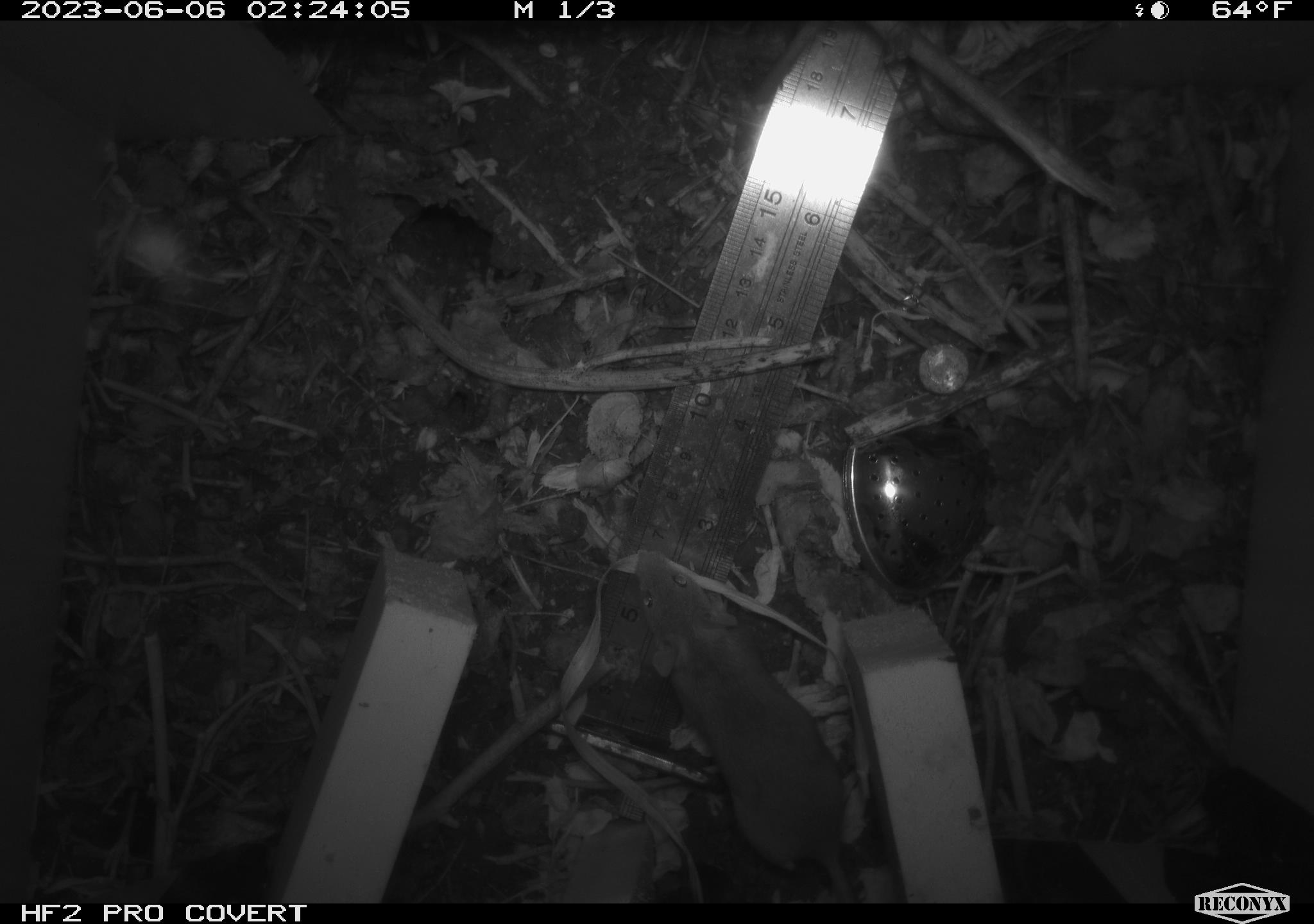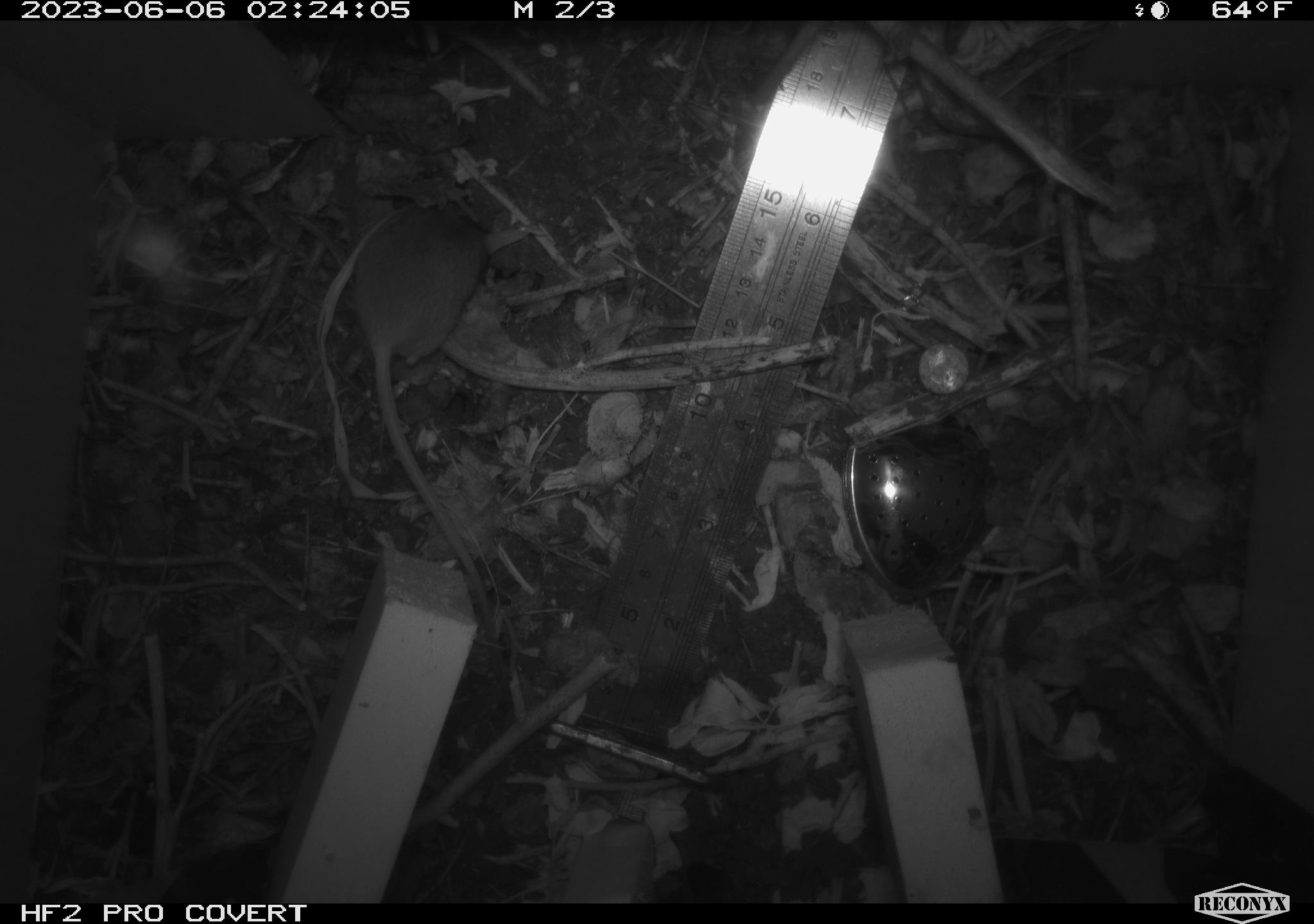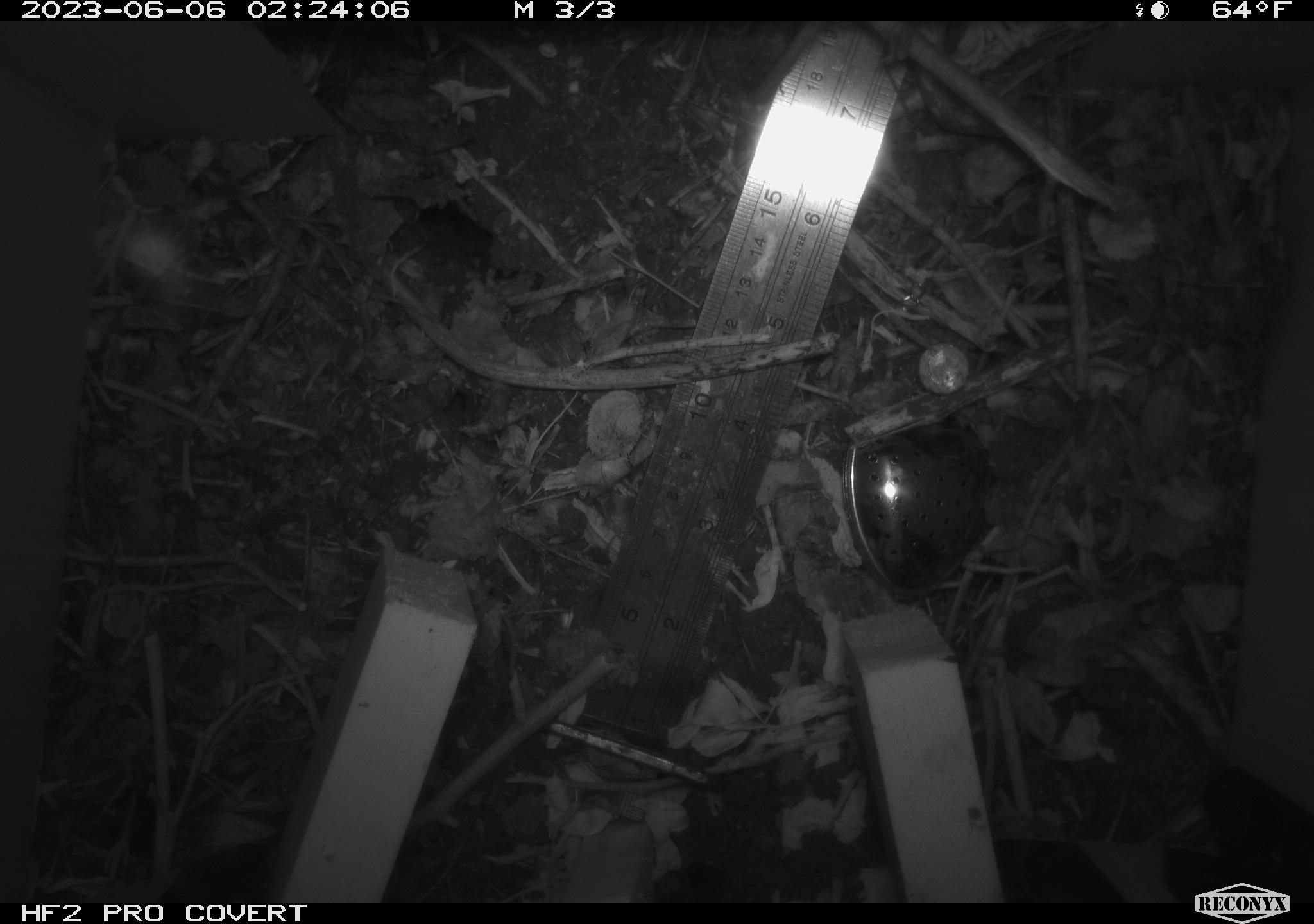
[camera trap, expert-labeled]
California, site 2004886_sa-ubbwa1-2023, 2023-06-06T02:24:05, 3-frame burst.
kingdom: Animalia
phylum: Chordata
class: Mammalia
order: Rodentia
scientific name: Rodentia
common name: rodent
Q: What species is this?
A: Rodent (Rodentia).